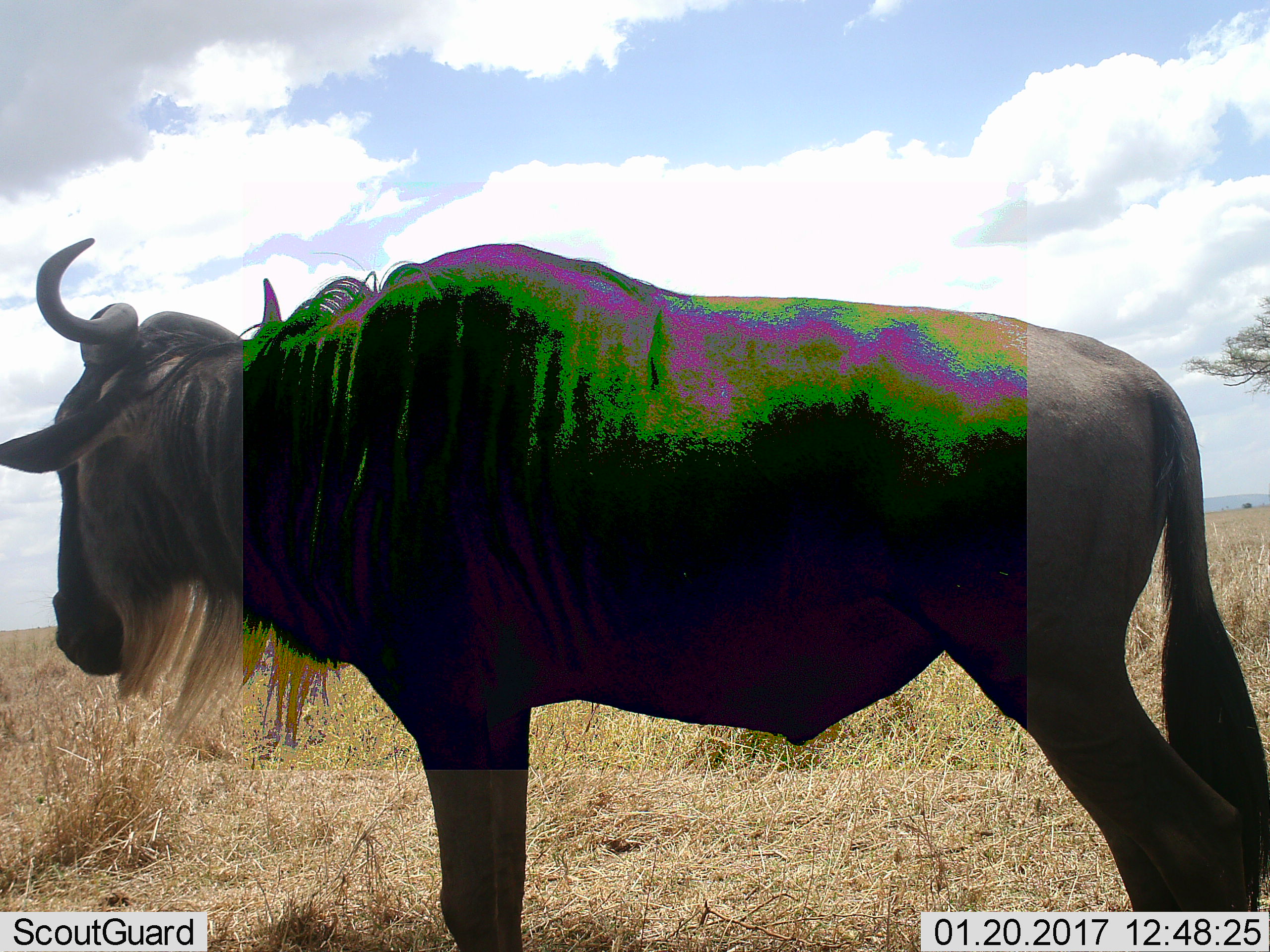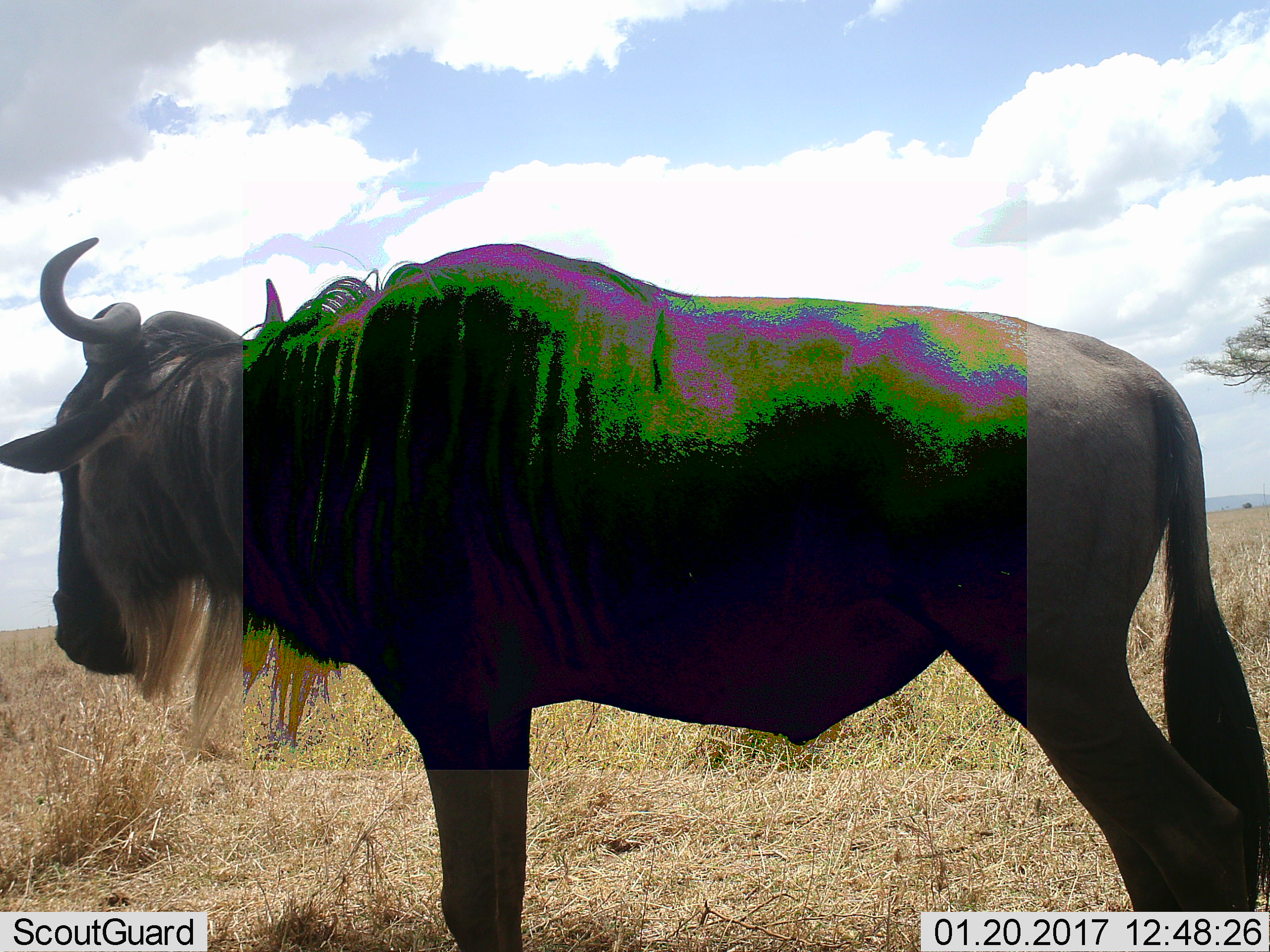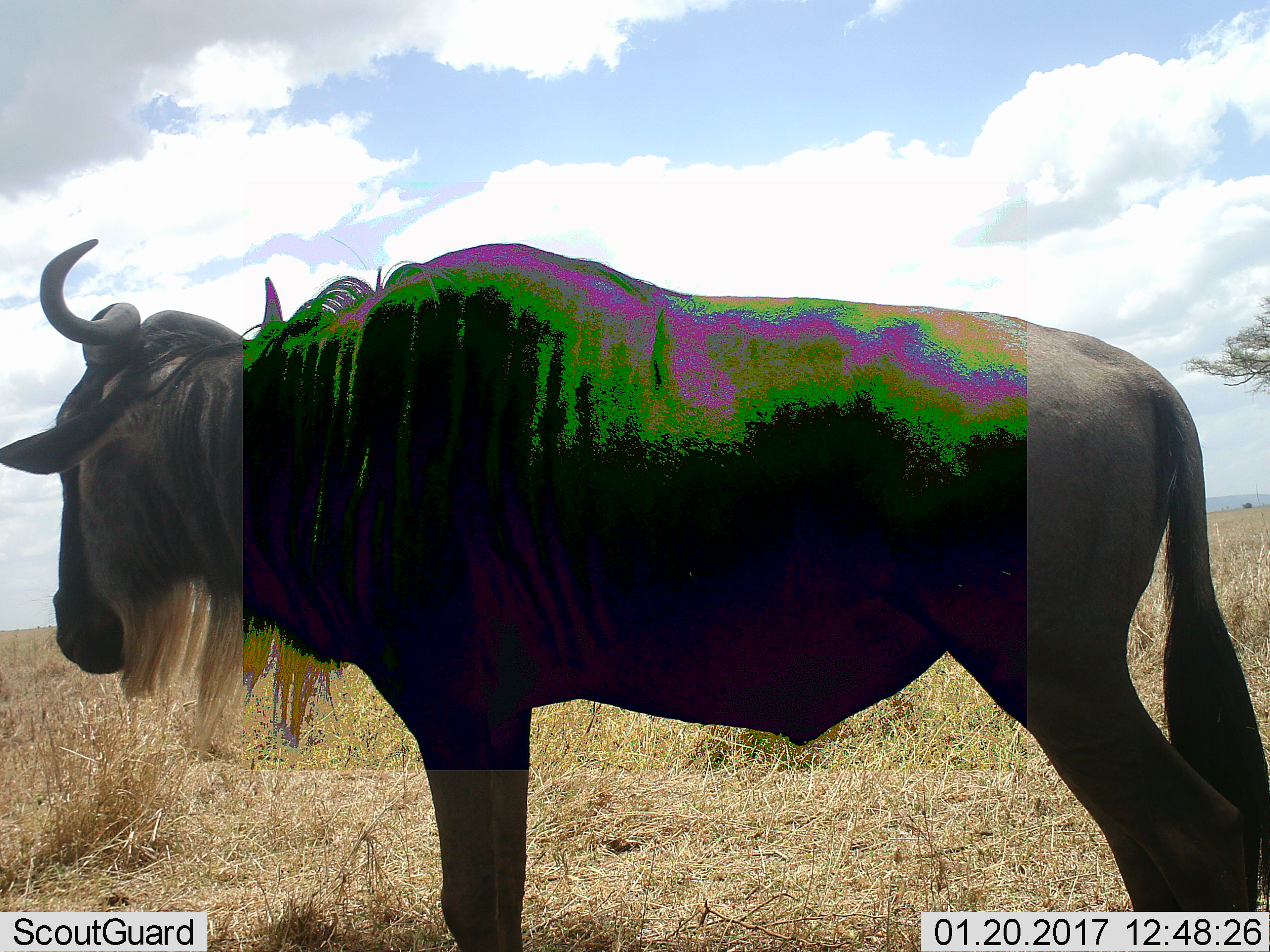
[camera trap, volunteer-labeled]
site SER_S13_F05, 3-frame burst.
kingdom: Animalia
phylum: Chordata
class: Mammalia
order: Artiodactyla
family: Bovidae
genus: Connochaetes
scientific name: Connochaetes taurinus taurinus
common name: blue wildebeest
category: wildebeestblue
Wildebeestblue (blue wildebeest) (Connochaetes taurinus taurinus), count 1. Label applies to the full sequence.